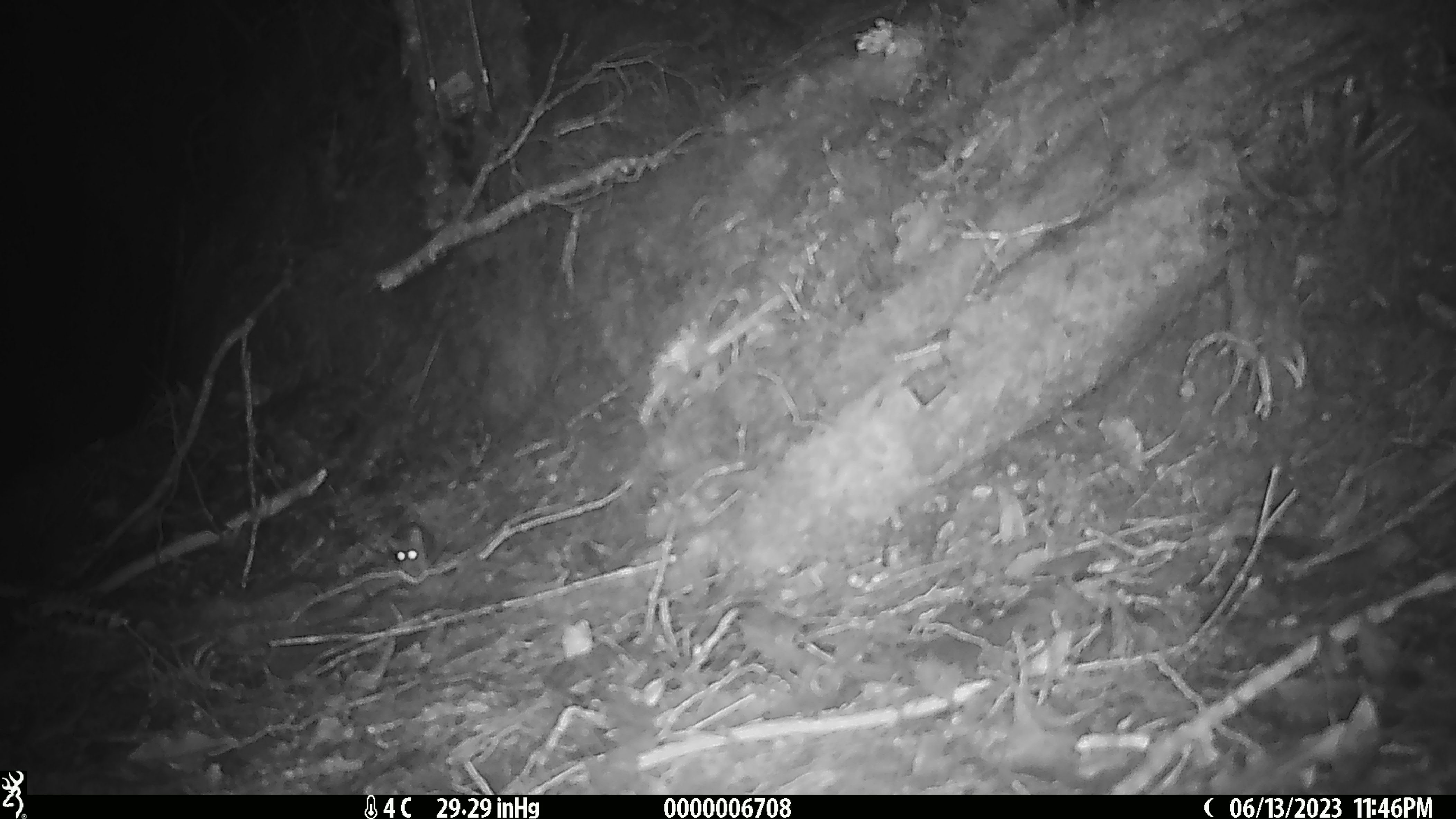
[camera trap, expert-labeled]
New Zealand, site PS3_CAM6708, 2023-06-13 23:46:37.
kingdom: Animalia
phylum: Chordata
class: Mammalia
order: Rodentia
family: Muridae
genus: Mus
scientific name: Mus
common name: mouse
Mouse (Mus).